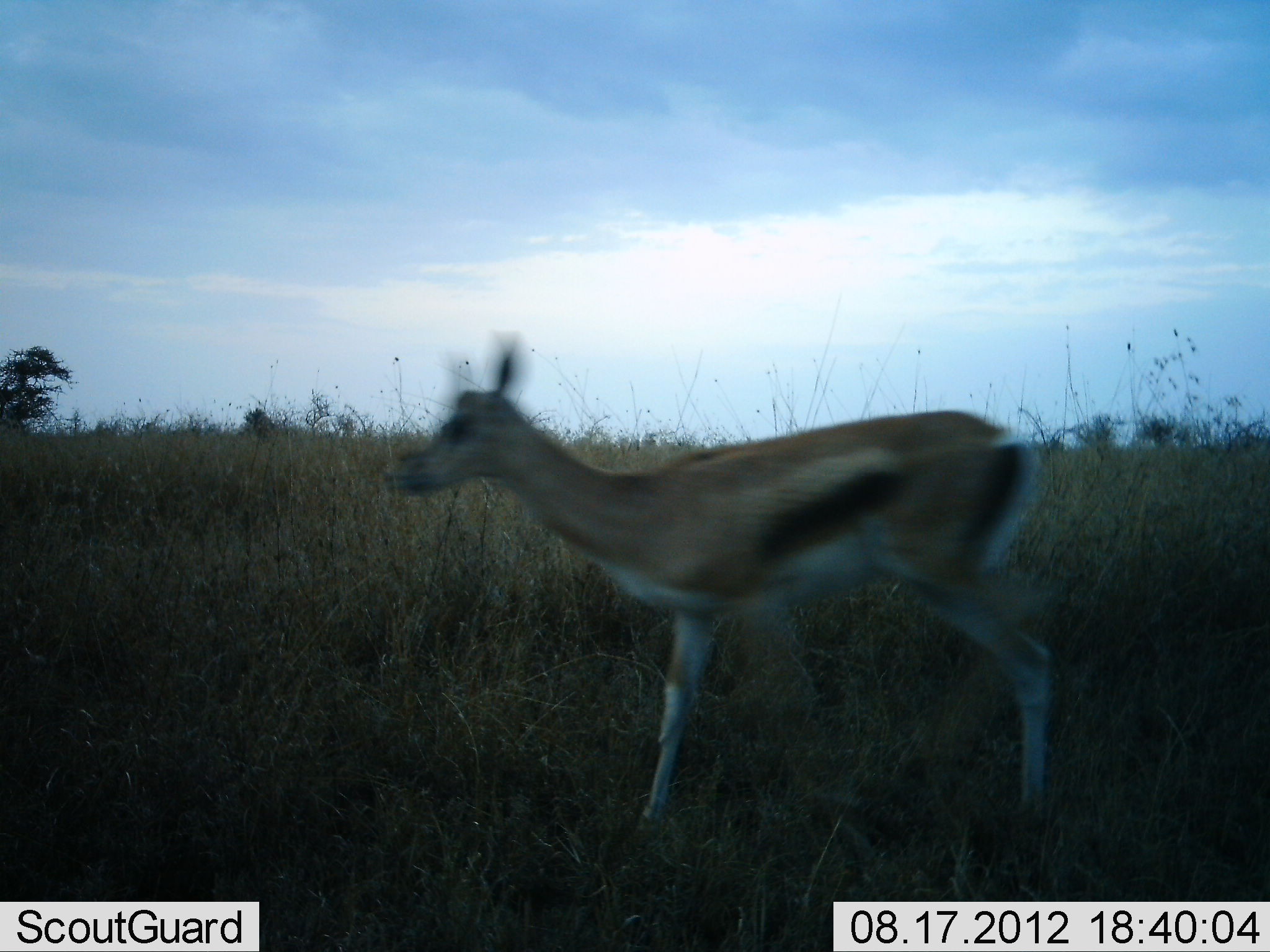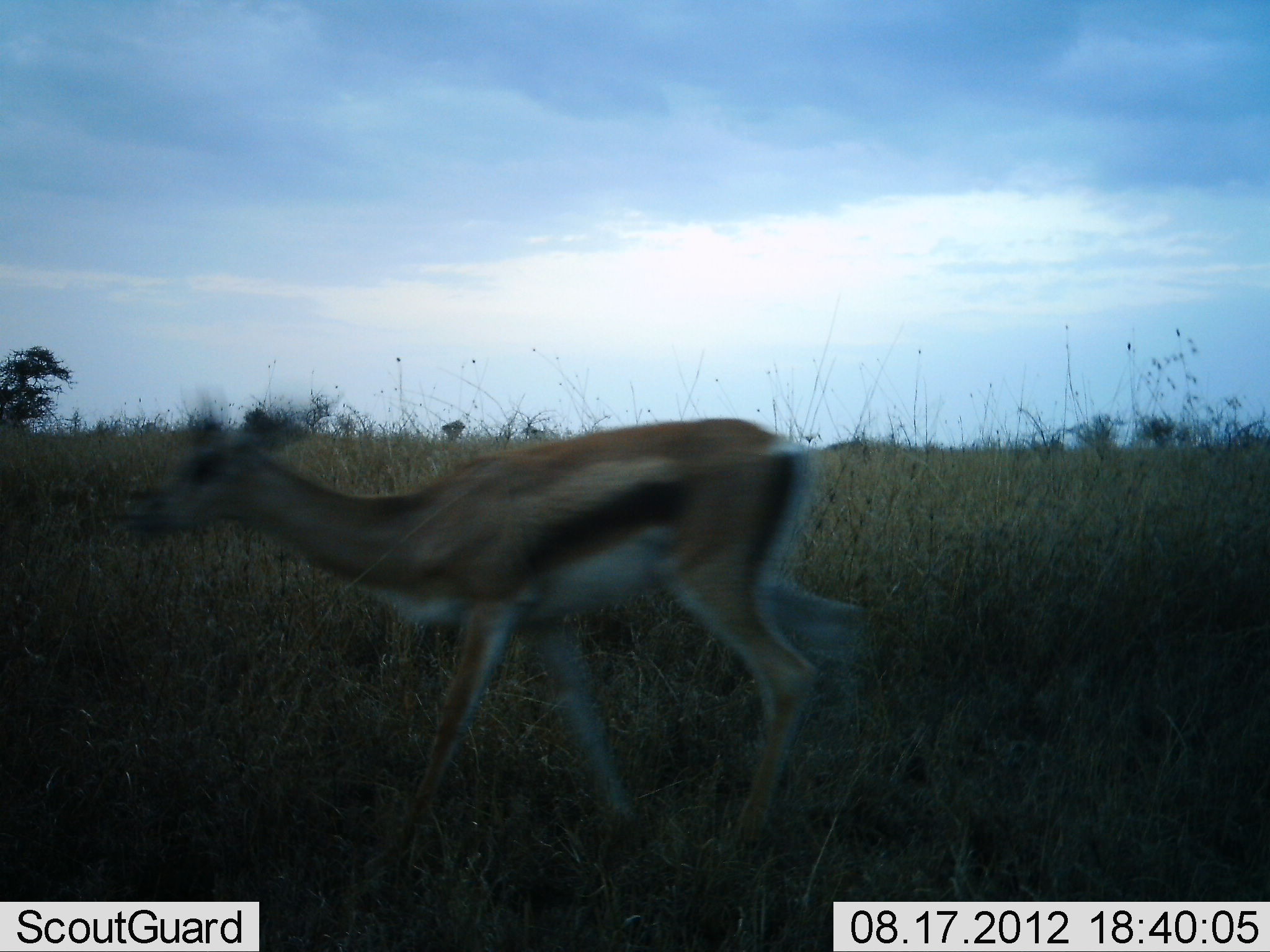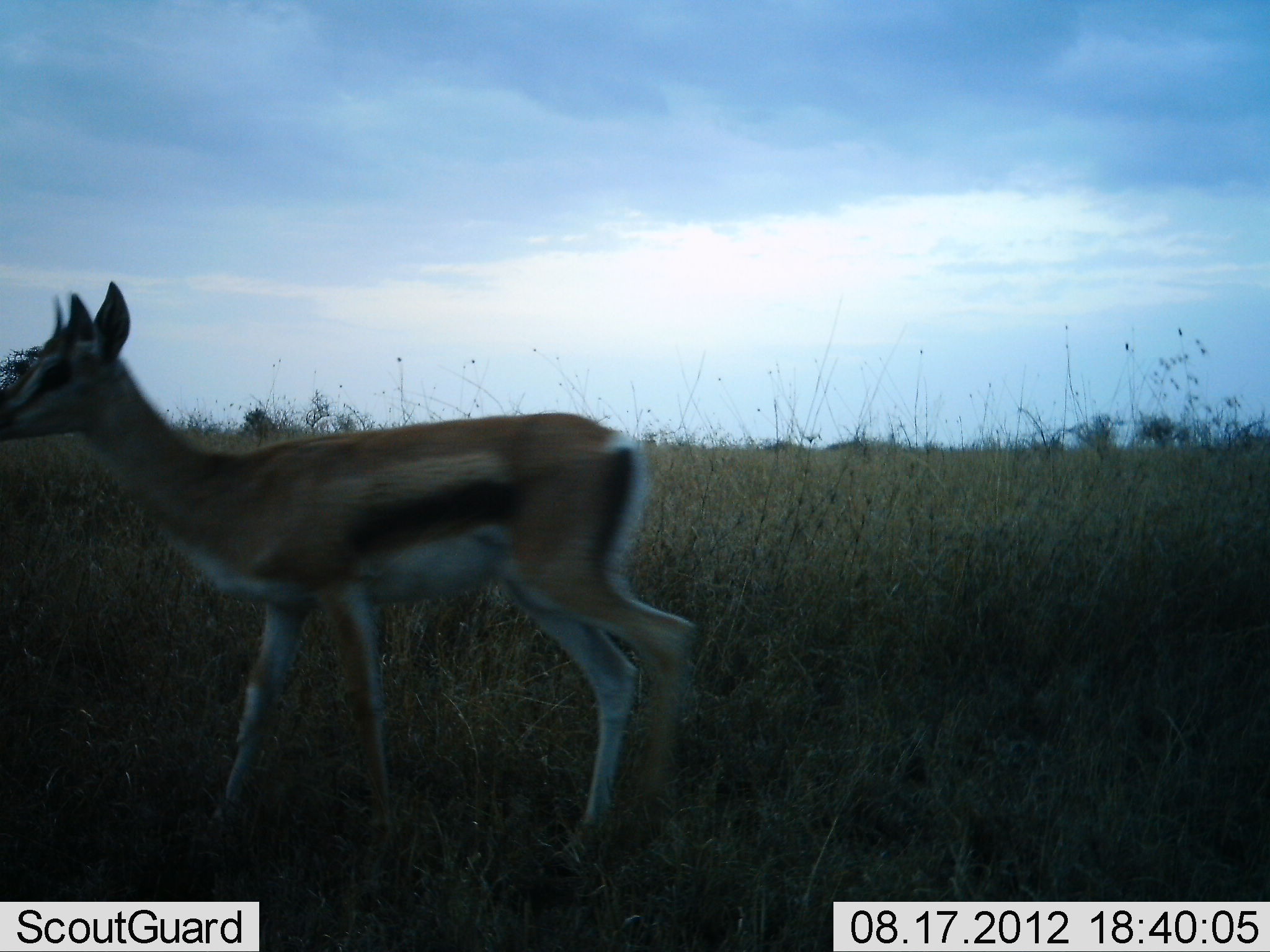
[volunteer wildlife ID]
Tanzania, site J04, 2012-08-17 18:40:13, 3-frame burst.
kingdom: Animalia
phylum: Chordata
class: Mammalia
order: Artiodactyla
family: Bovidae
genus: Eudorcas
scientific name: Eudorcas thomsonii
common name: thomson's gazelle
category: gazellethomsons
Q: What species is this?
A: Gazellethomsons (thomson's gazelle) (Eudorcas thomsonii).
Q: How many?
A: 1.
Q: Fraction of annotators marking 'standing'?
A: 30%.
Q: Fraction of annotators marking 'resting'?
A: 0%.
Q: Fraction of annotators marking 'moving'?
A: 80%.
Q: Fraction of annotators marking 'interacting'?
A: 0%.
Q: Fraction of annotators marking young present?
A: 0%.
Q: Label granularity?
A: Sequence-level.